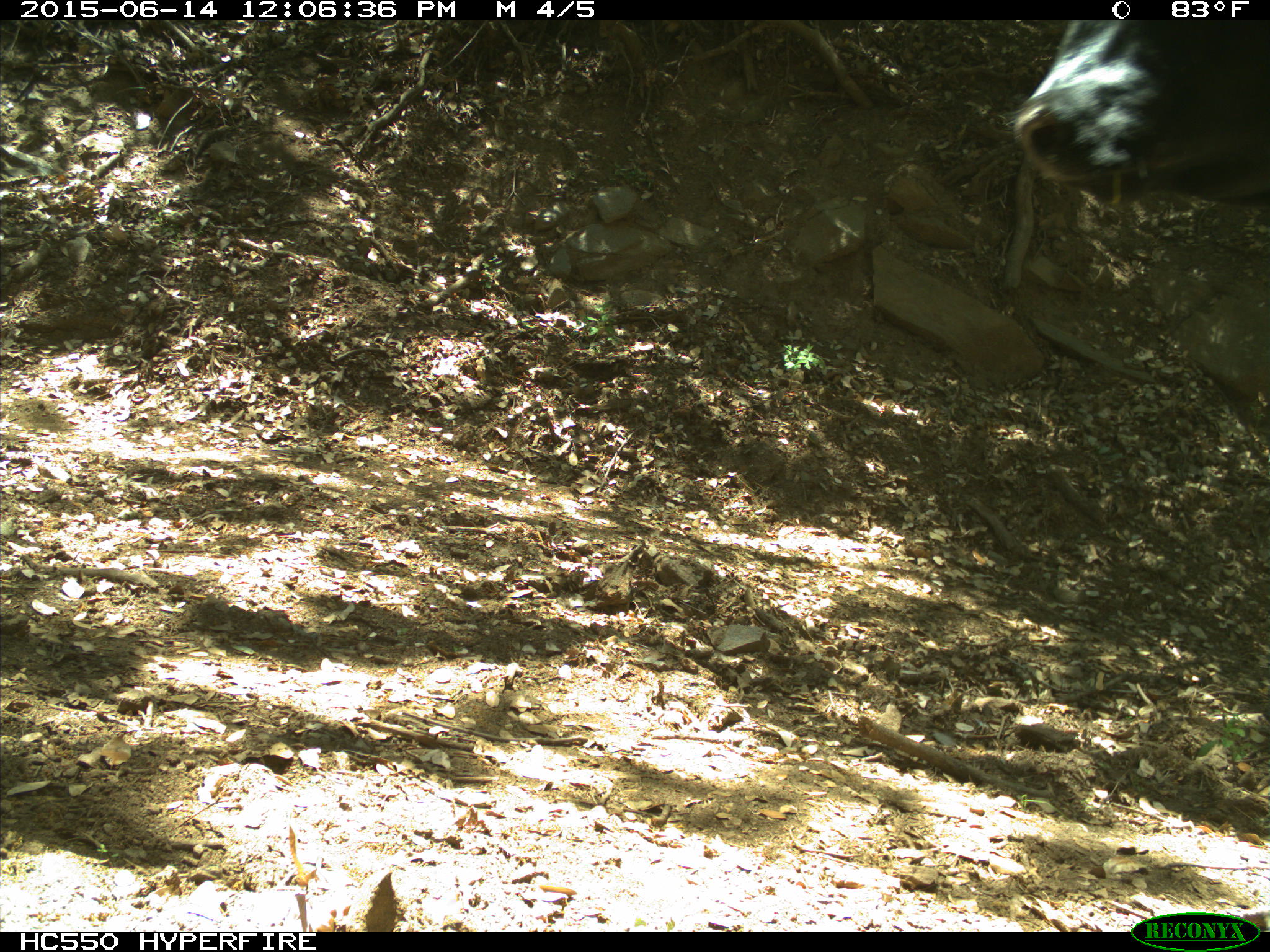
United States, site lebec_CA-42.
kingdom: Animalia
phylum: Chordata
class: Mammalia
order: Artiodactyla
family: Bovidae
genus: Bos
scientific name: Bos taurus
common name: domestic cow